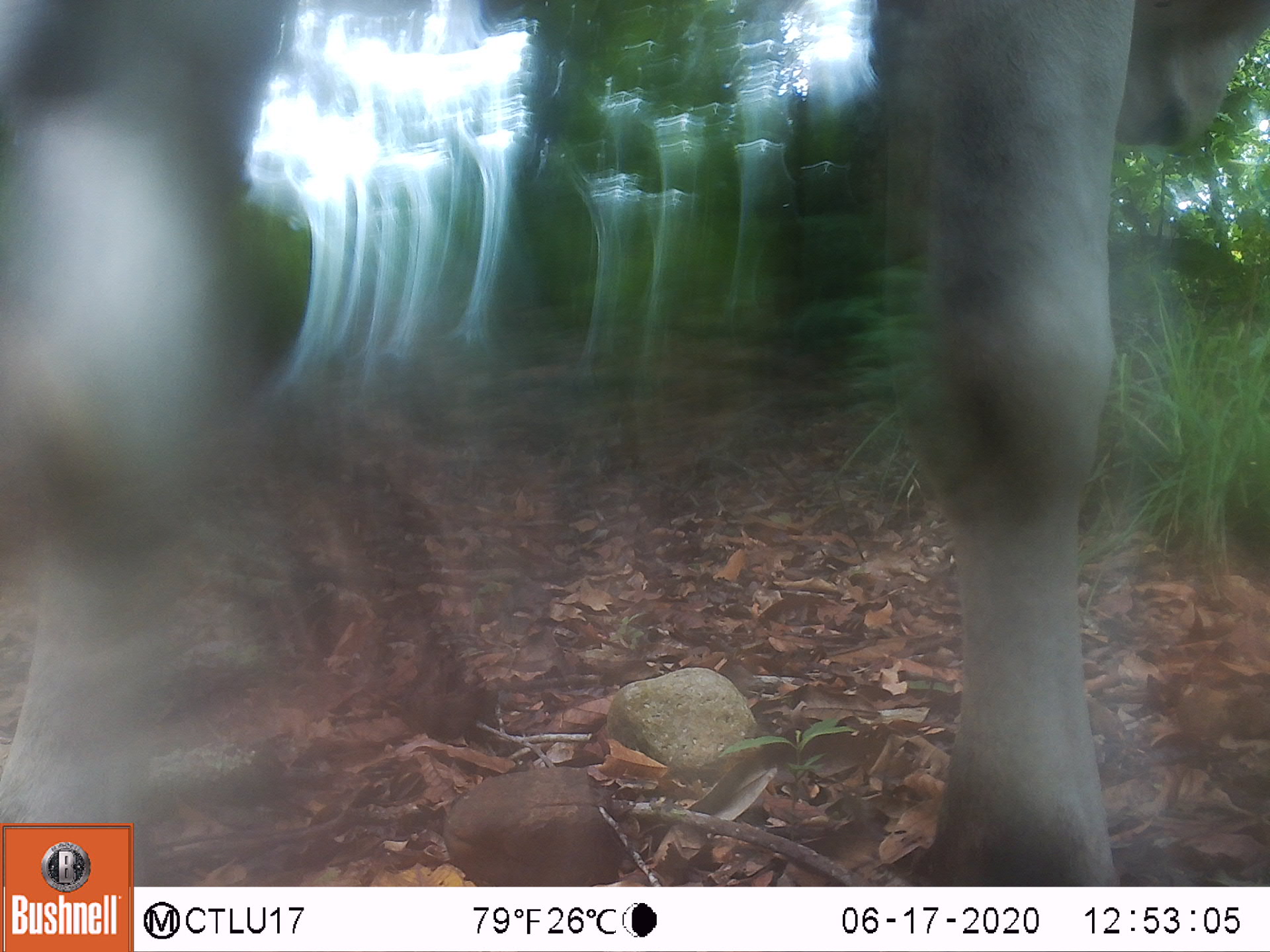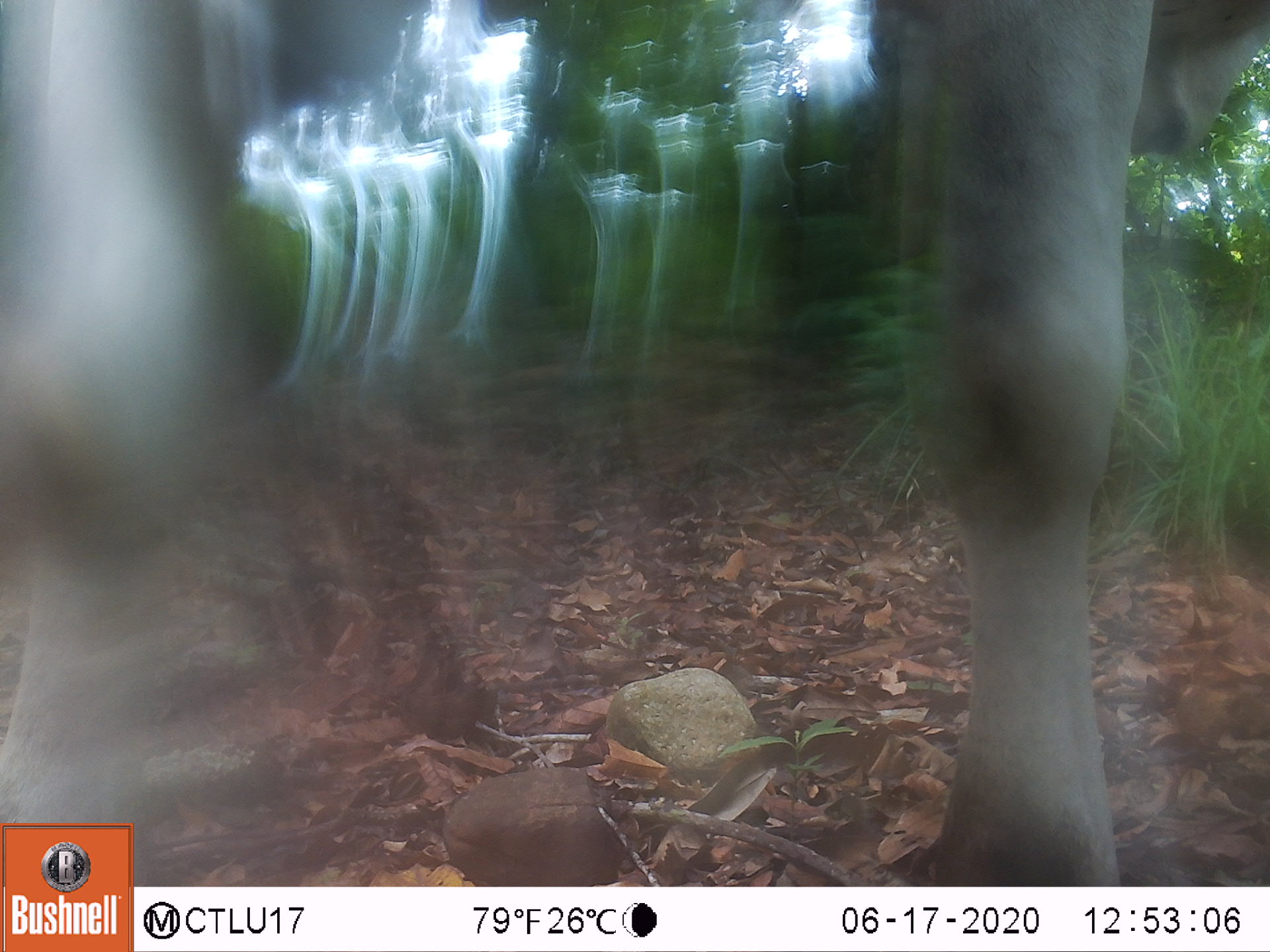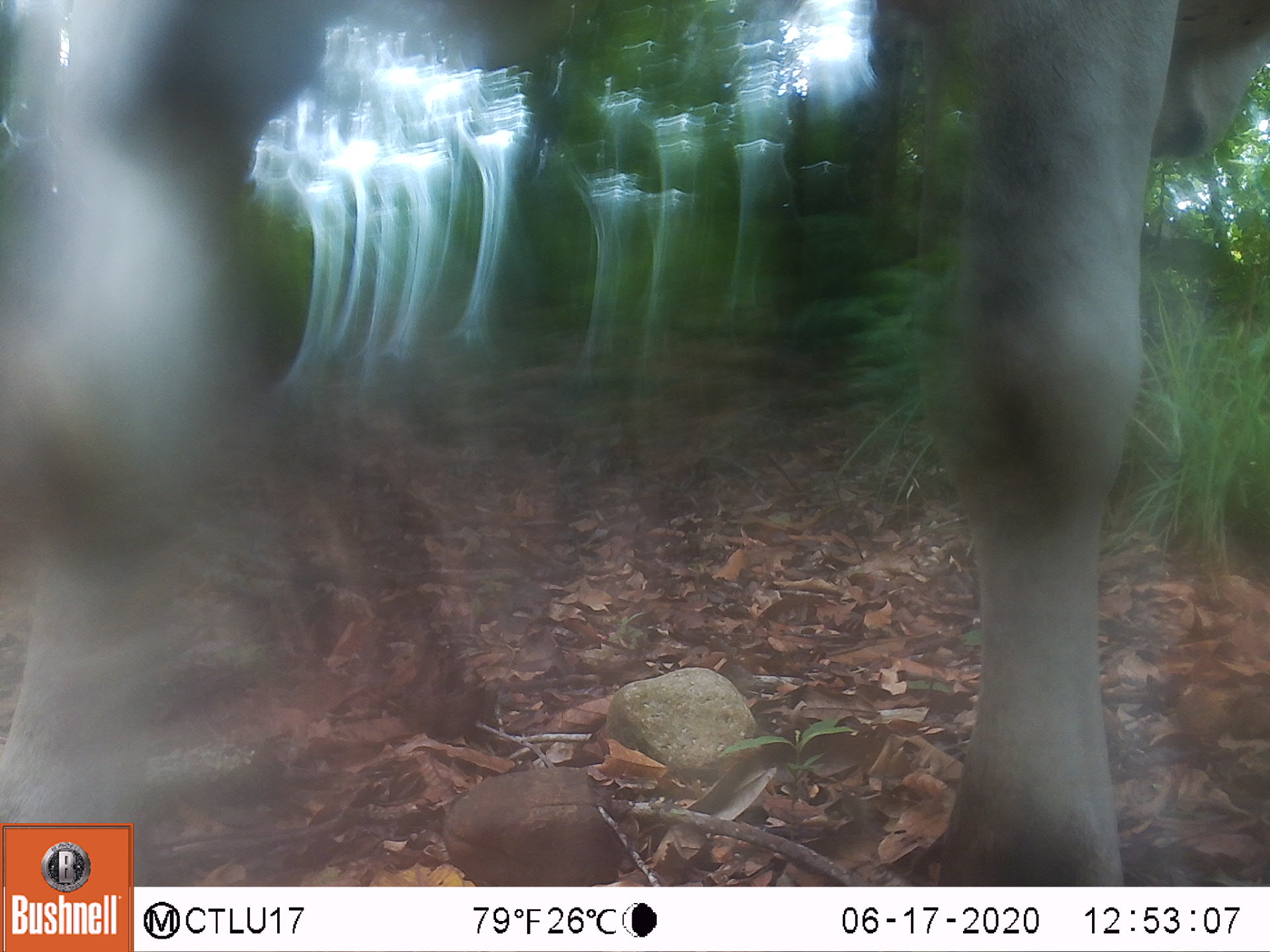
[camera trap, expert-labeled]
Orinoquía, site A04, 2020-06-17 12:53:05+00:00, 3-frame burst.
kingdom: Animalia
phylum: Chordata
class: Mammalia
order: Artiodactyla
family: Bovidae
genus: Bos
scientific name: Bos taurus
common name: cow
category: cattle